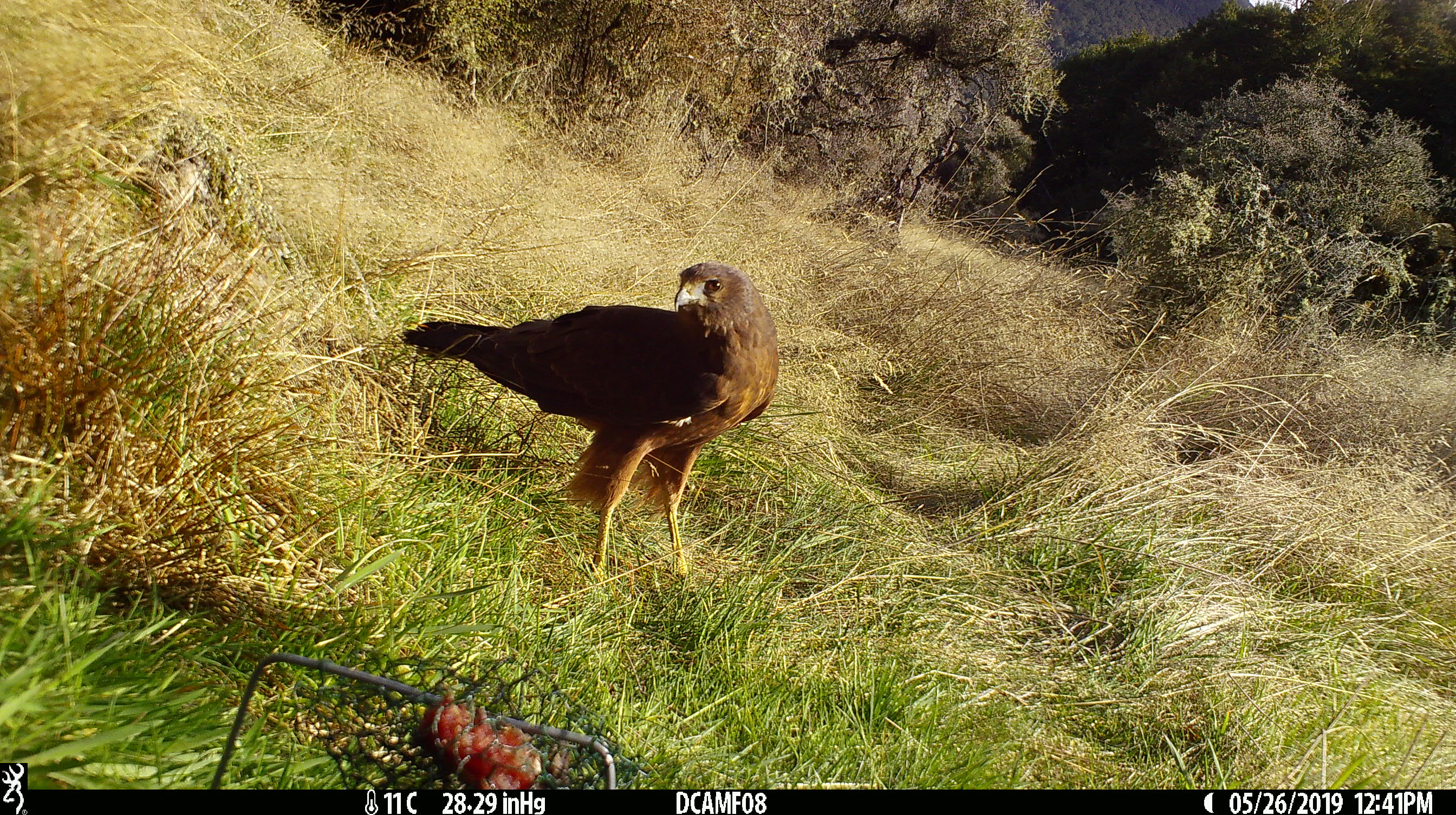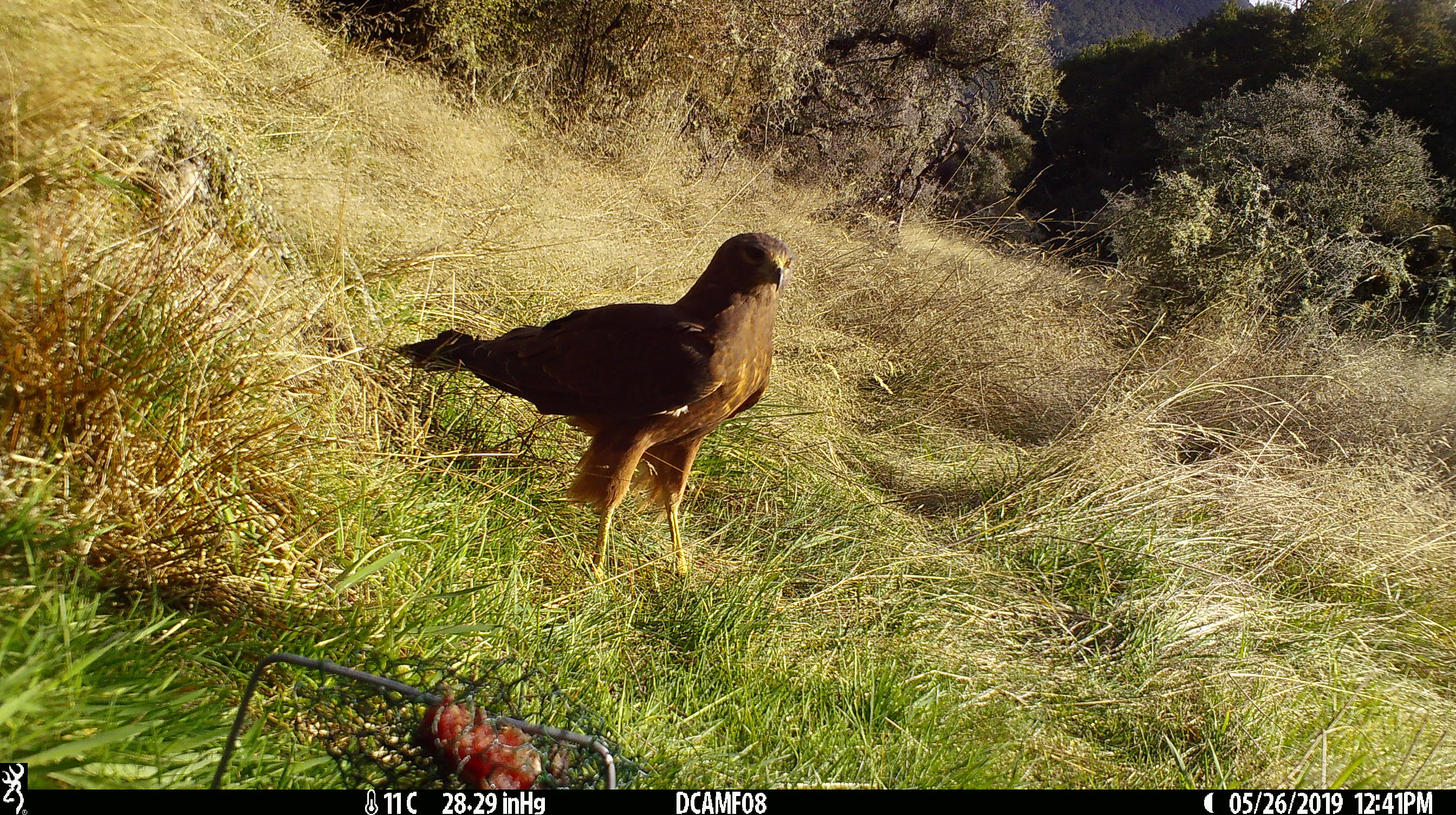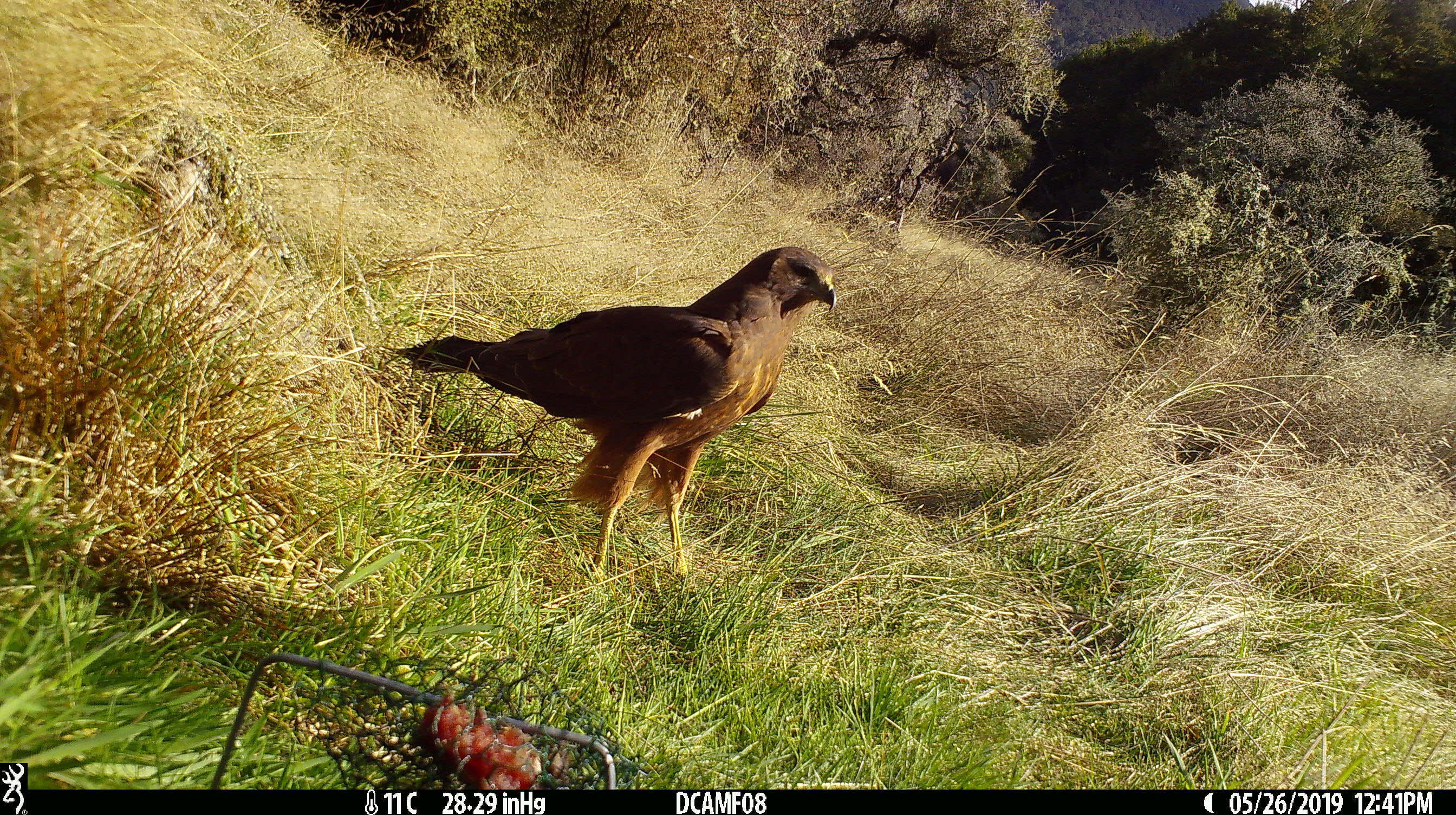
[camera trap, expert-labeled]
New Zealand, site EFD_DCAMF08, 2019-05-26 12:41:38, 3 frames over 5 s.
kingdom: Animalia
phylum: Chordata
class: Aves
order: Accipitriformes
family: Accipitridae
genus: Circus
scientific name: Circus approximans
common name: swamp harrier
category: harrier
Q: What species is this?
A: Harrier (swamp harrier) (Circus approximans).